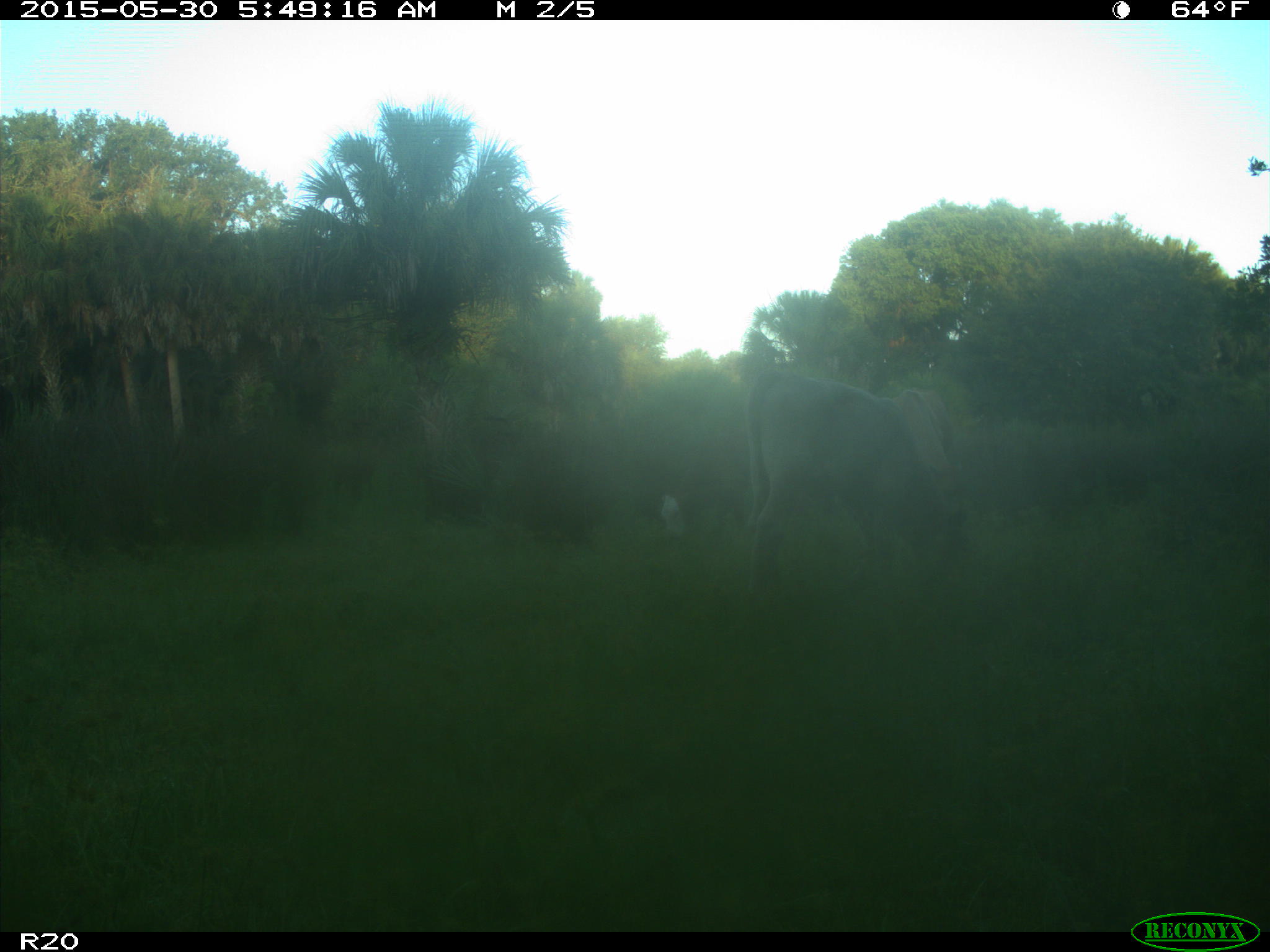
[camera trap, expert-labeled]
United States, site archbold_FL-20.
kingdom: Animalia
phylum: Chordata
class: Mammalia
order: Artiodactyla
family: Bovidae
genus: Bos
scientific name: Bos taurus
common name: domestic cow